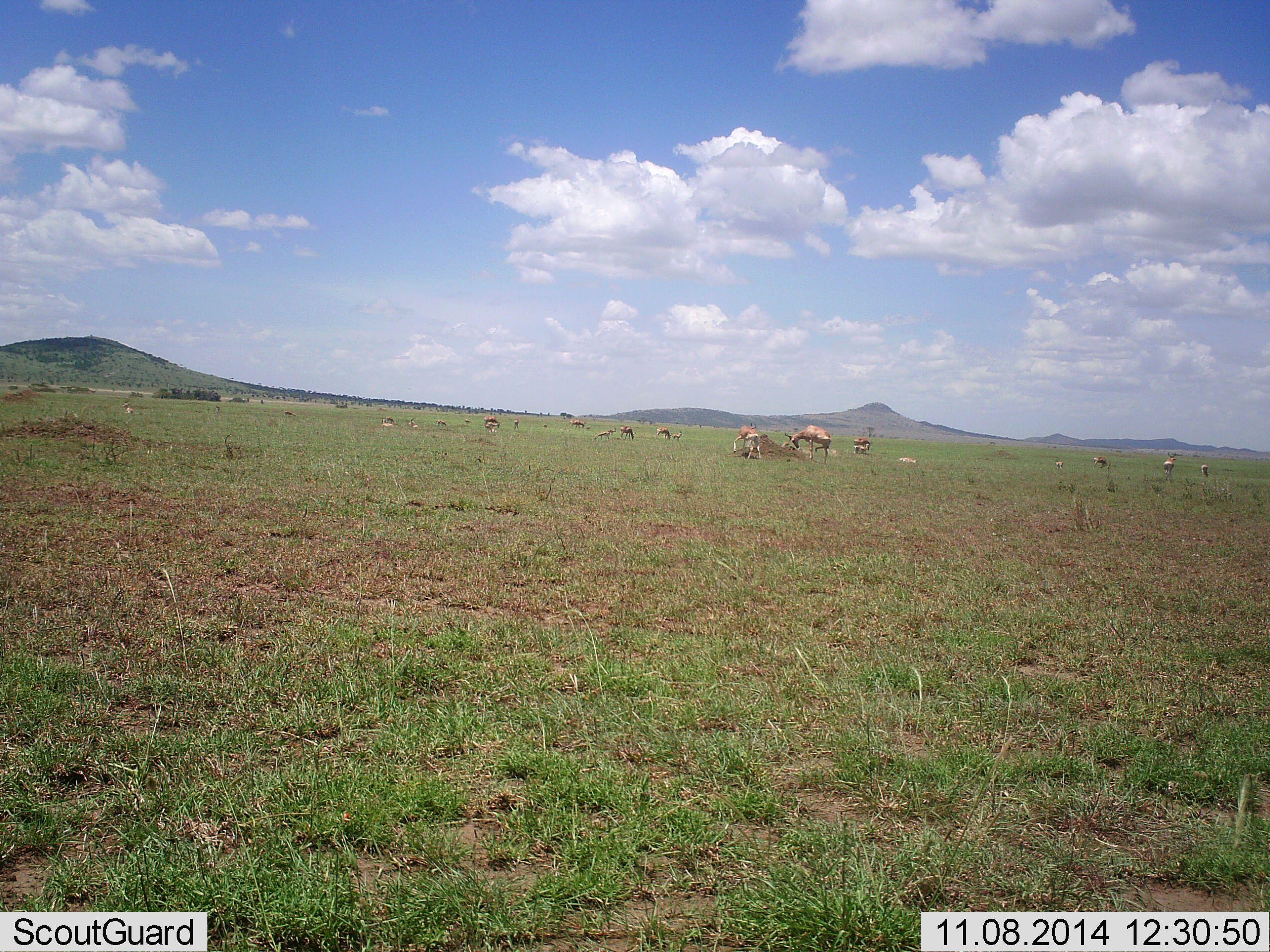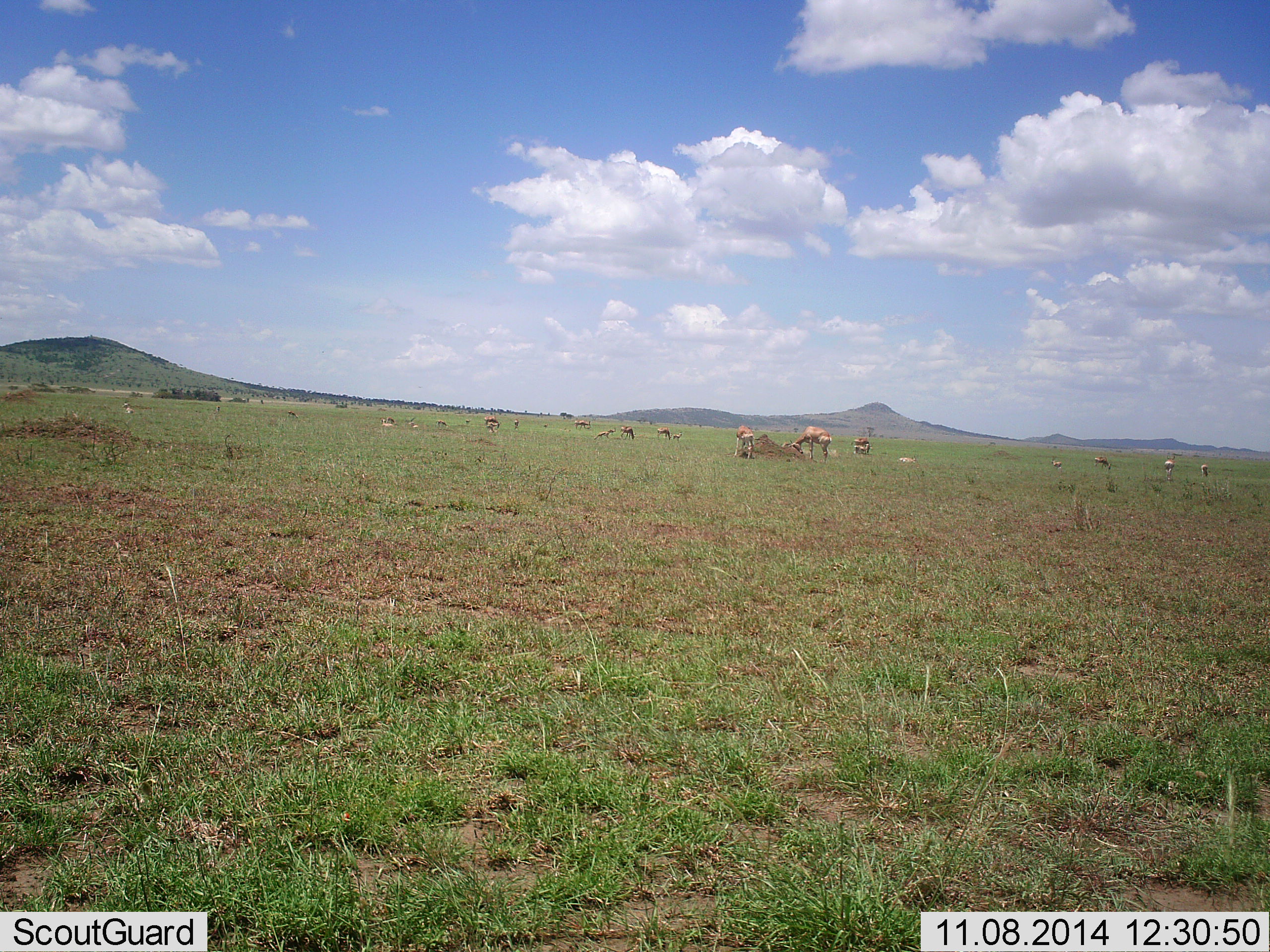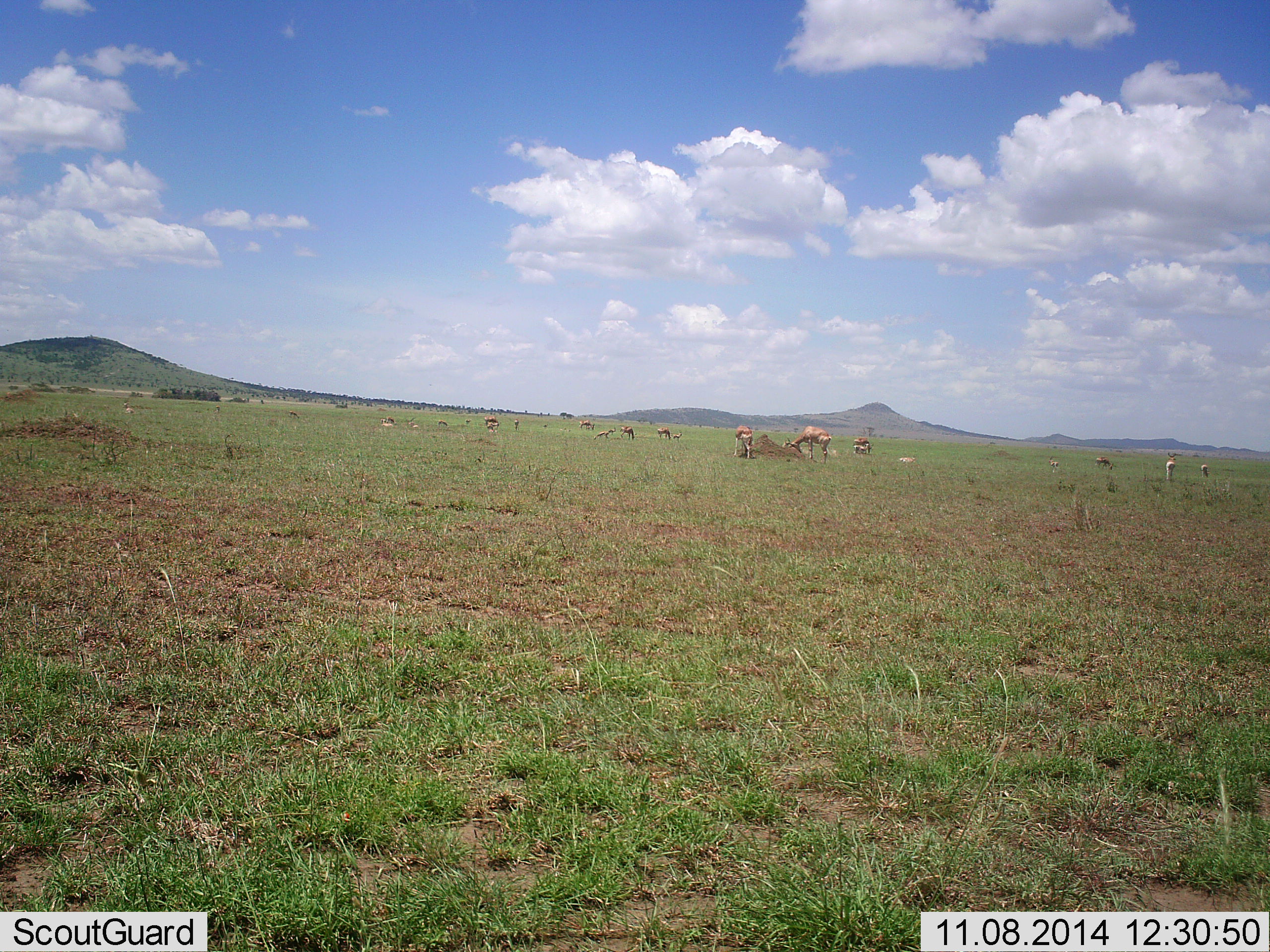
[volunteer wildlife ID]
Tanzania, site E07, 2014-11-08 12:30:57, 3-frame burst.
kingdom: Animalia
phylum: Chordata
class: Mammalia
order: Artiodactyla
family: Bovidae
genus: Eudorcas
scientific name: Eudorcas thomsonii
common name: thomson's gazelle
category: gazellethomsons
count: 11-50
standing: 30%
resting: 10%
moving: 0%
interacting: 0%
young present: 0%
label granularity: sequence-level